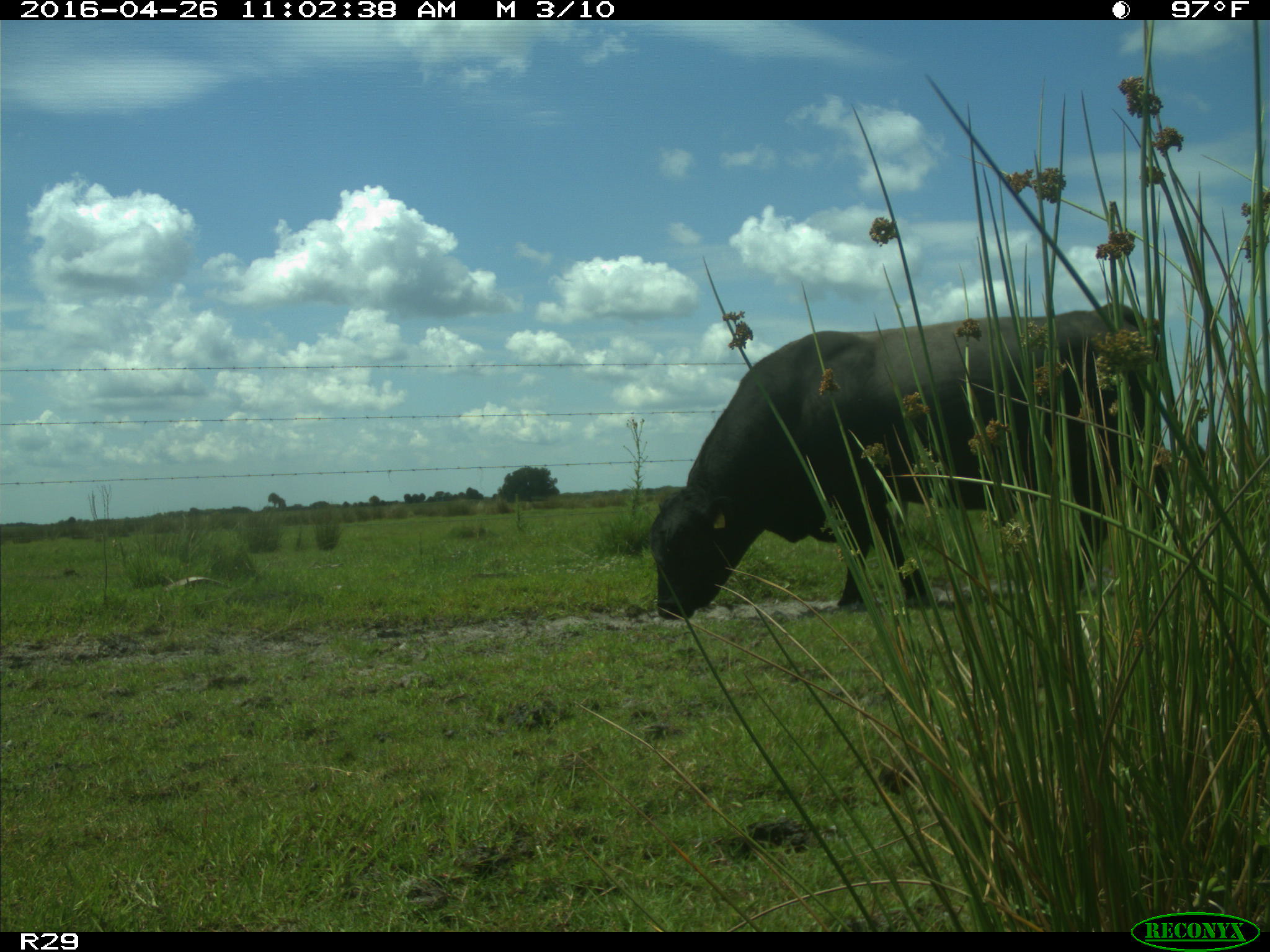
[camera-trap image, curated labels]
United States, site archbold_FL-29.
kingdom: Animalia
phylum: Chordata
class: Mammalia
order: Artiodactyla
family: Bovidae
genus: Bos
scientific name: Bos taurus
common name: domestic cow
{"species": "Bos taurus (domestic cow)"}